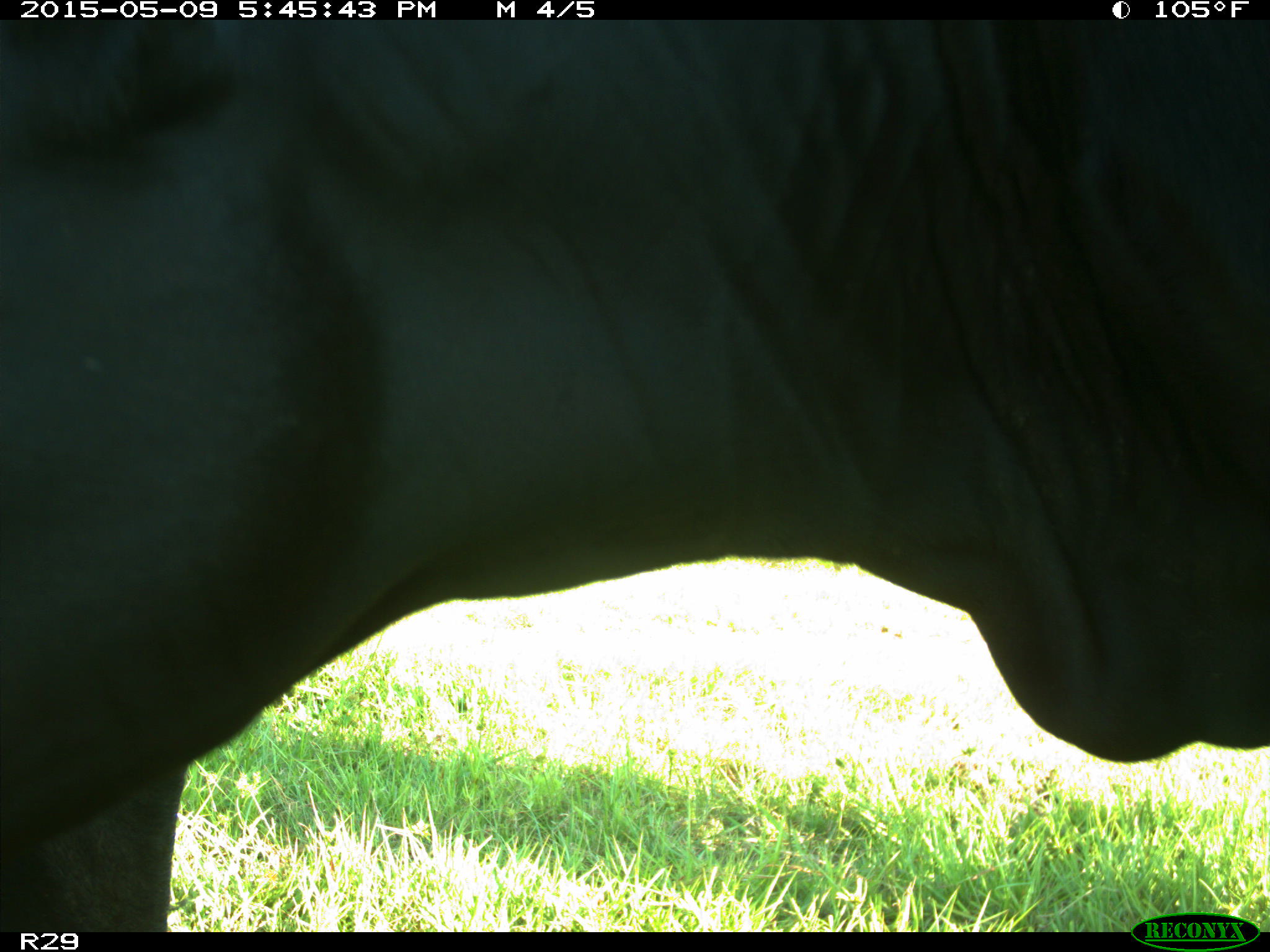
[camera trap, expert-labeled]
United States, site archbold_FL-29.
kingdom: Animalia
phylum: Chordata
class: Mammalia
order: Artiodactyla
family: Bovidae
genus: Bos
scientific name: Bos taurus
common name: domestic cow